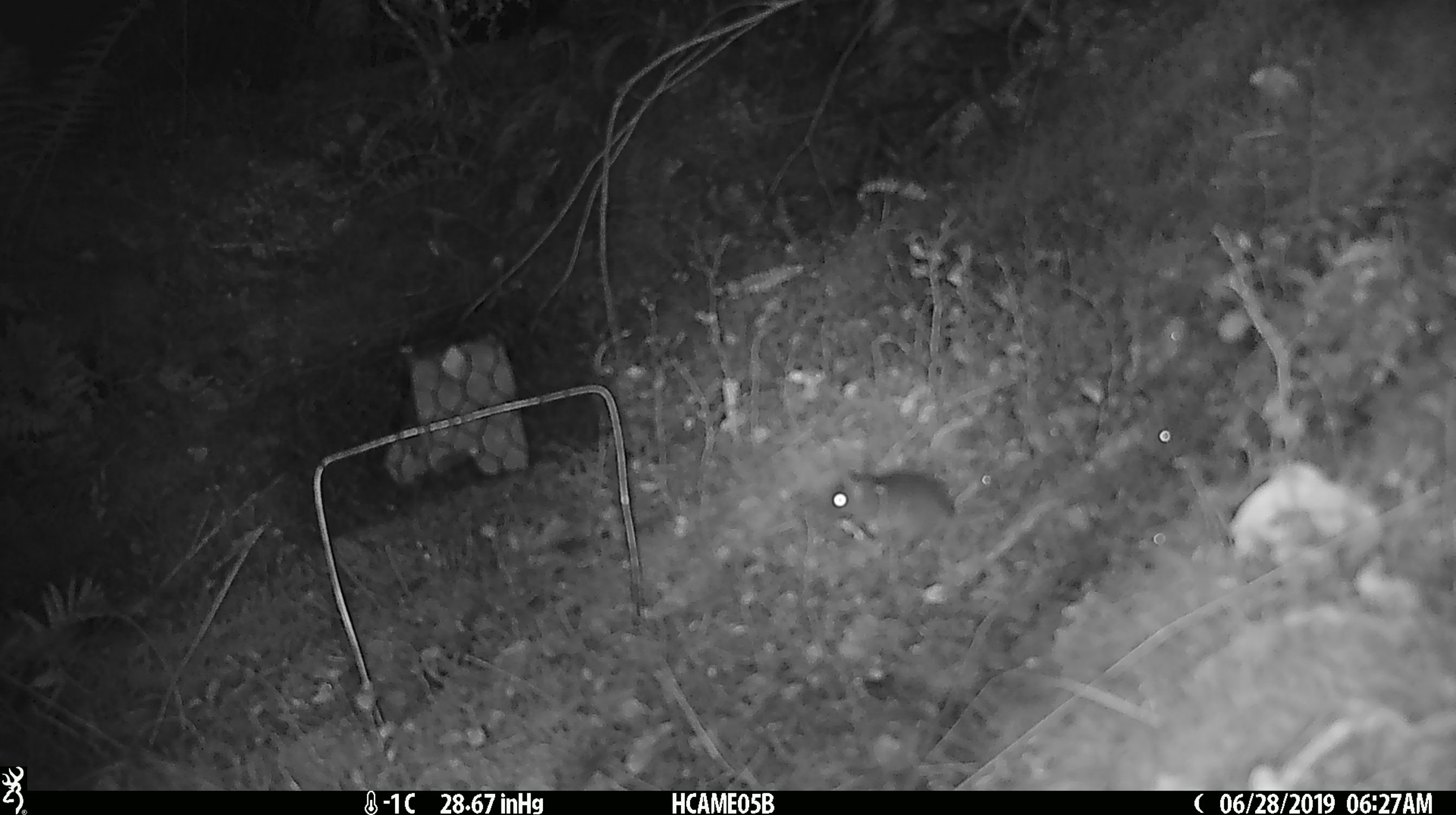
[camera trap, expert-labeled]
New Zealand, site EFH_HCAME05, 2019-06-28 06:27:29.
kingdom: Animalia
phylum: Chordata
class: Mammalia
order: Rodentia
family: Muridae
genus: Mus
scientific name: Mus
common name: mouse